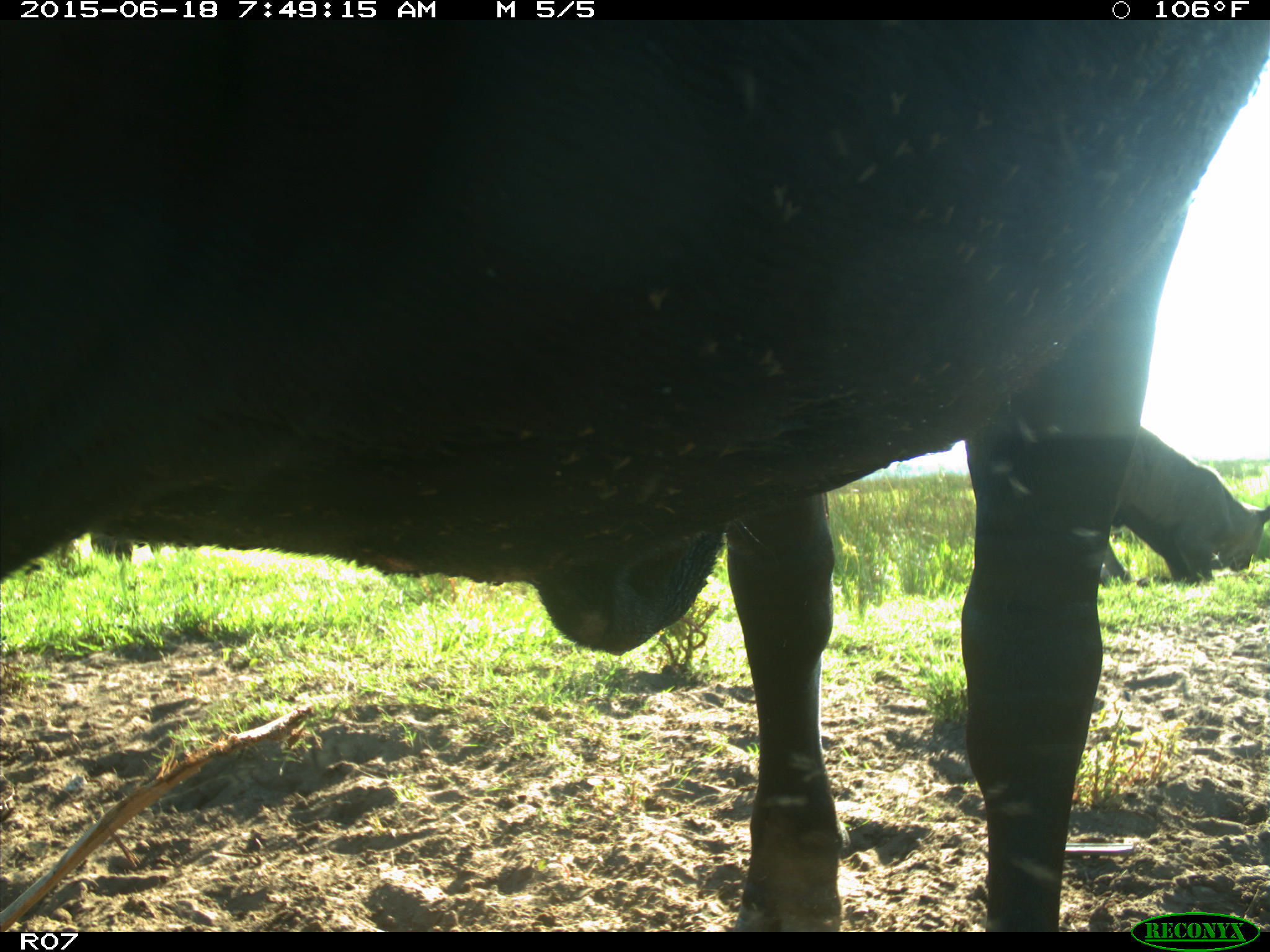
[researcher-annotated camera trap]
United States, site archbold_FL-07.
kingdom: Animalia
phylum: Chordata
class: Mammalia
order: Artiodactyla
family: Bovidae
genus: Bos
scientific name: Bos taurus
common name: domestic cow